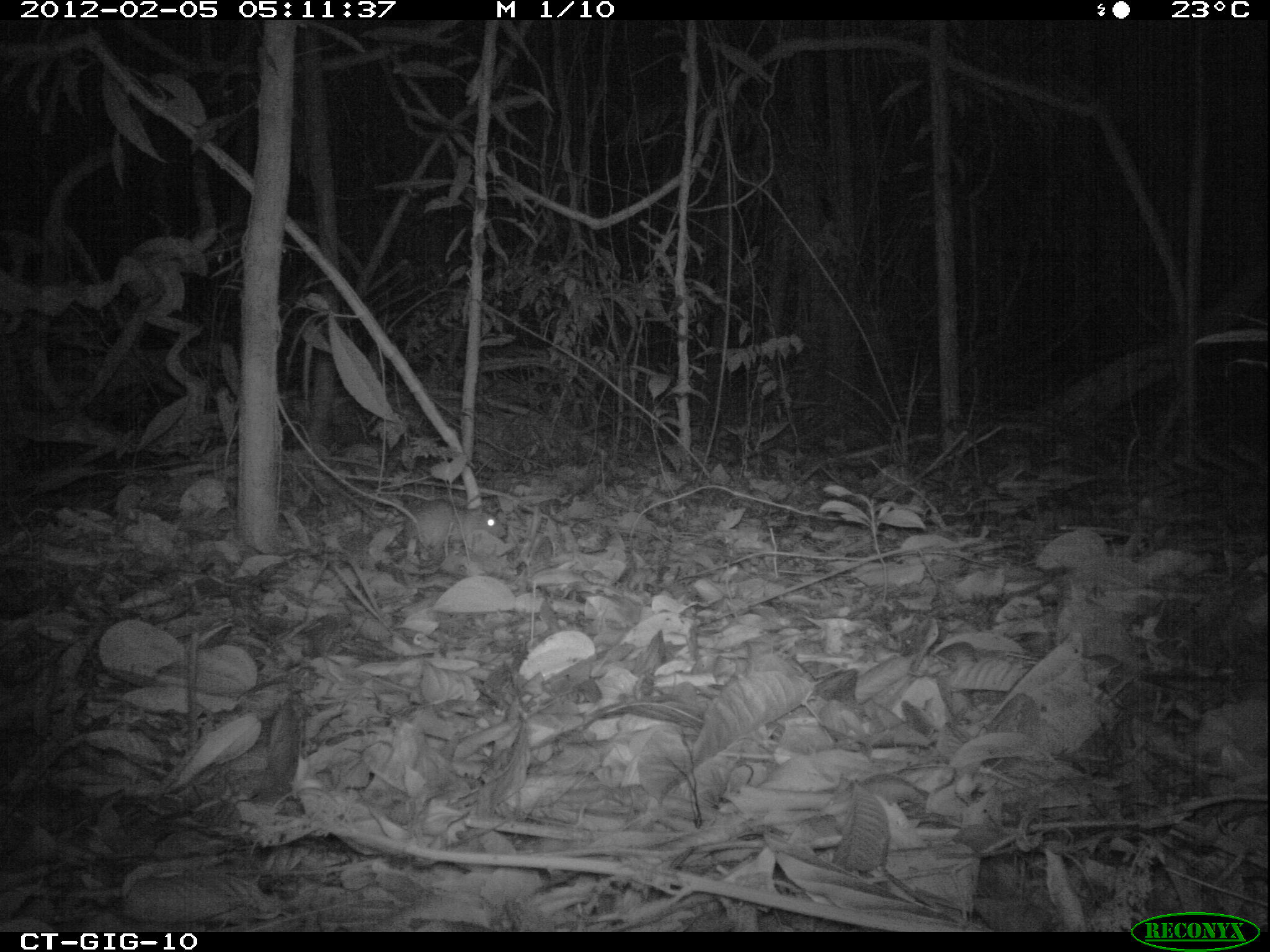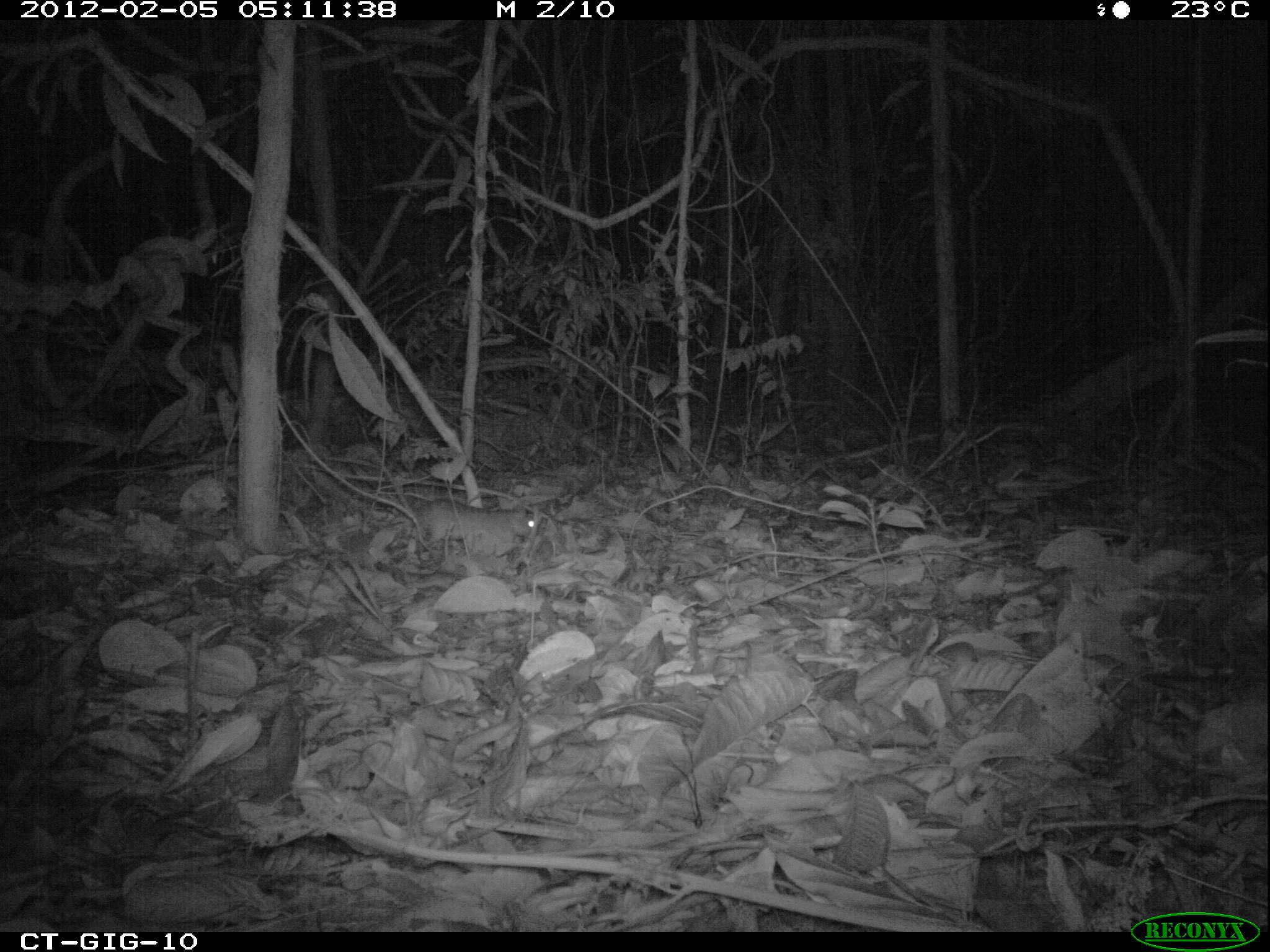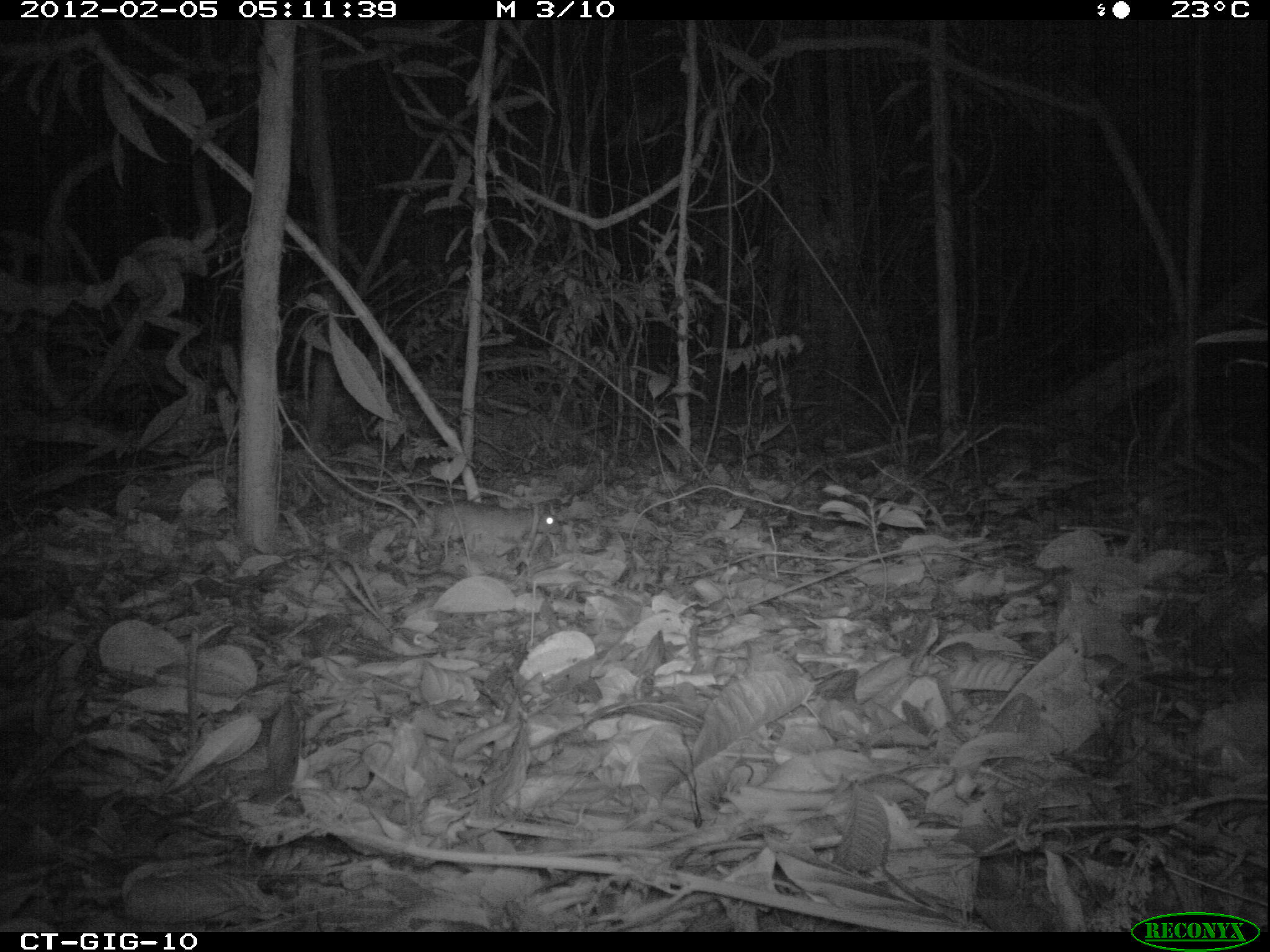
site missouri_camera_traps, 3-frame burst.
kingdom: Animalia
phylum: Chordata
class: Mammalia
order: Rodentia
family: Muridae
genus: Rattus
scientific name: Rattus praetor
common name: spiny rat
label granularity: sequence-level